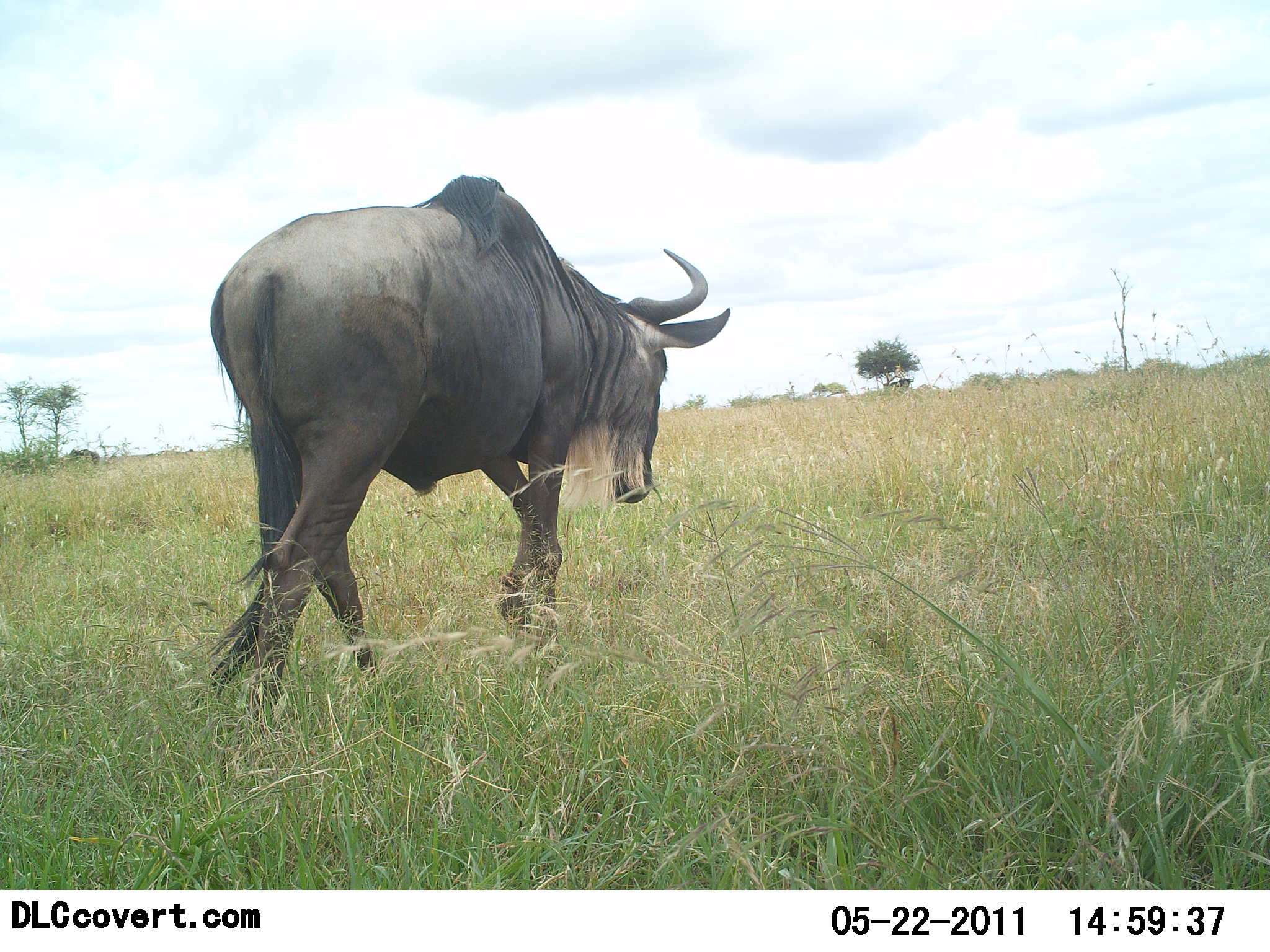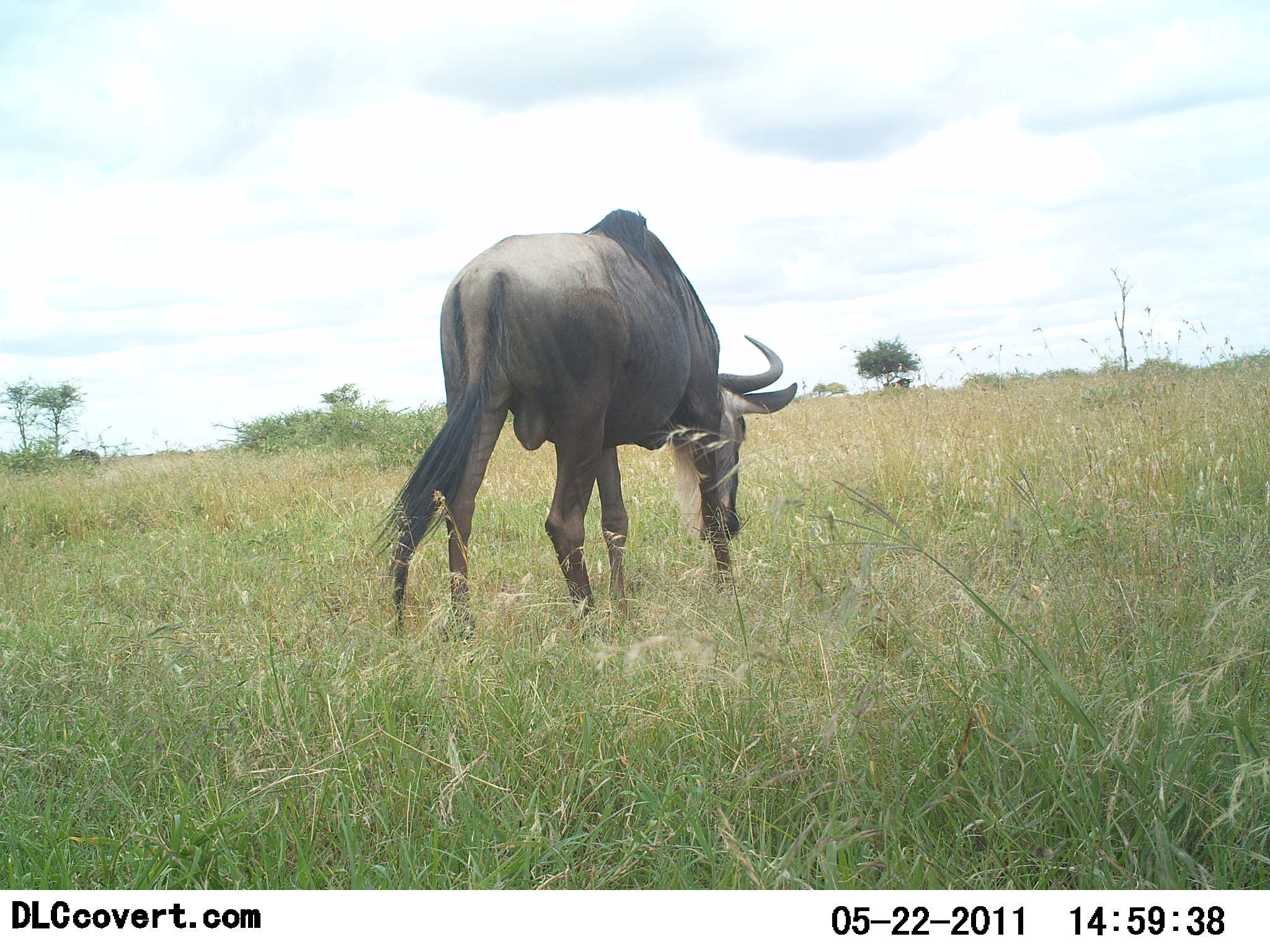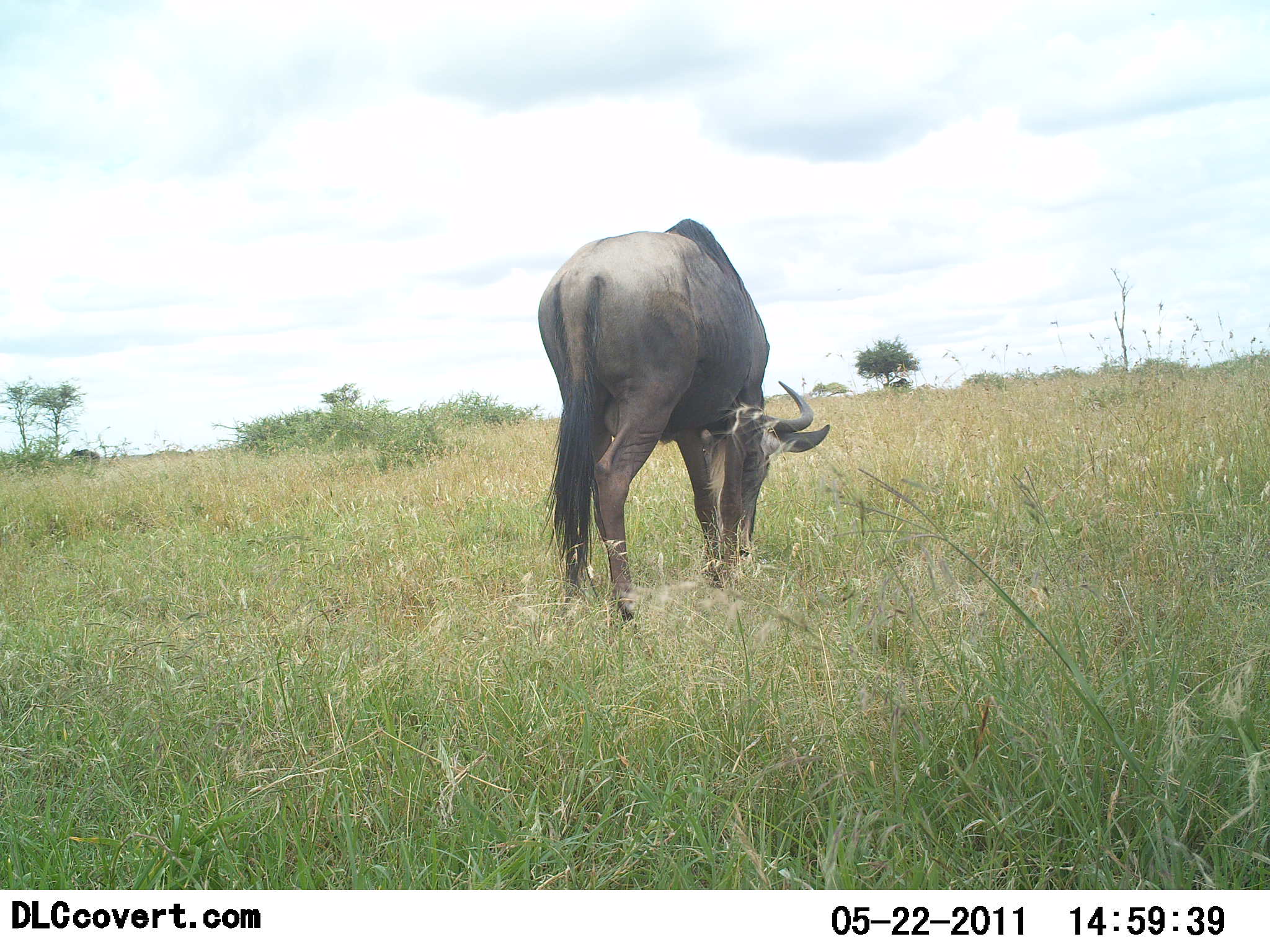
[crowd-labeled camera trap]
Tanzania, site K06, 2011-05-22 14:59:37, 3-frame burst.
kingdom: Animalia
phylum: Chordata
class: Mammalia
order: Artiodactyla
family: Bovidae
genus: Connochaetes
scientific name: Connochaetes taurinus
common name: blue wildebeest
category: wildebeest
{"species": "wildebeest (blue wildebeest) (Connochaetes taurinus)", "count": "1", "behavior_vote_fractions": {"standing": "14%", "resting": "0%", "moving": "57%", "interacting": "0%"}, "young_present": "0%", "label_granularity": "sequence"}